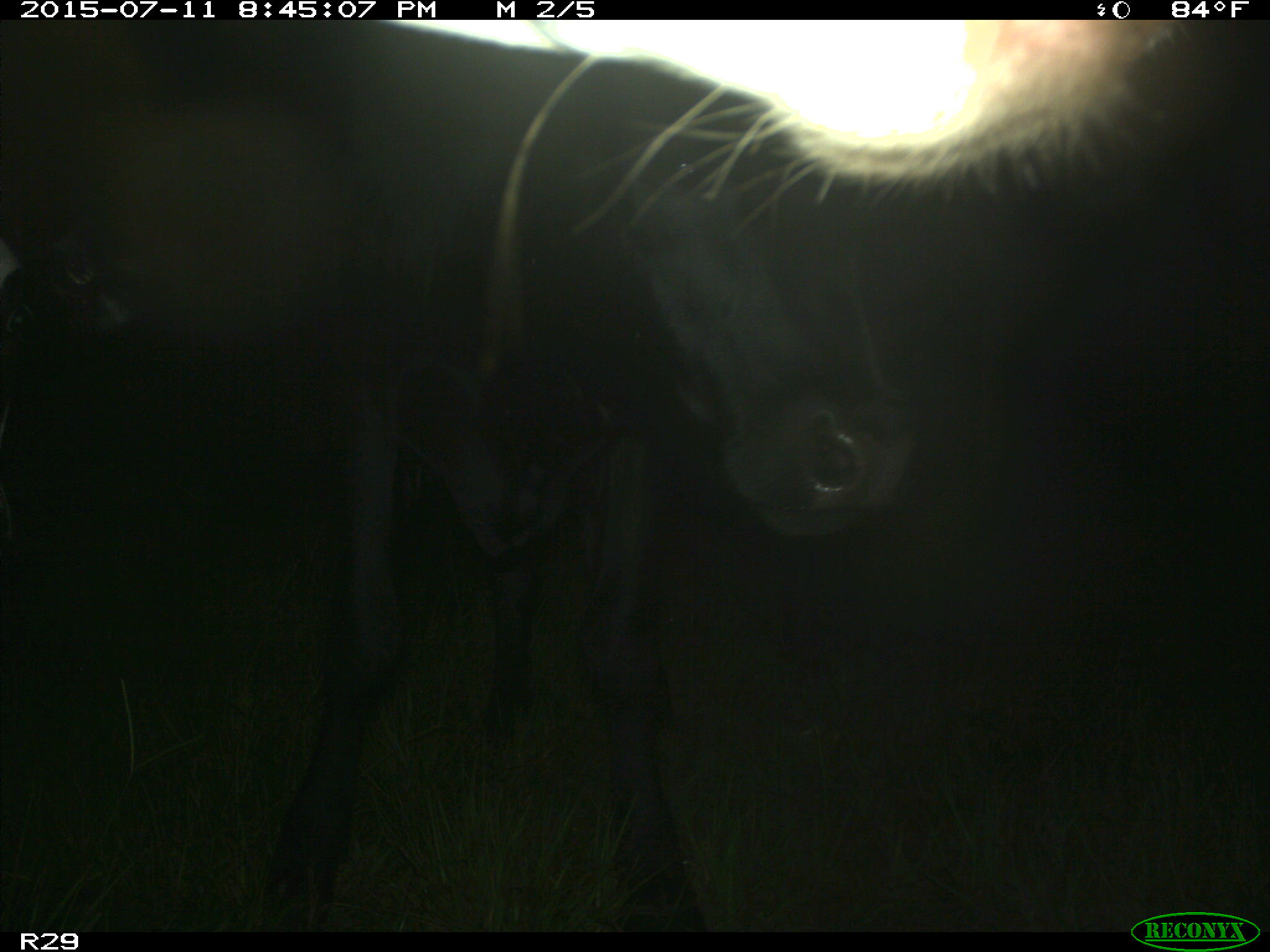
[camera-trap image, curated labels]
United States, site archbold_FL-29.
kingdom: Animalia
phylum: Chordata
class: Mammalia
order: Artiodactyla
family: Bovidae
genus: Bos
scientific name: Bos taurus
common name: domestic cow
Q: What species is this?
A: Bos taurus (domestic cow).